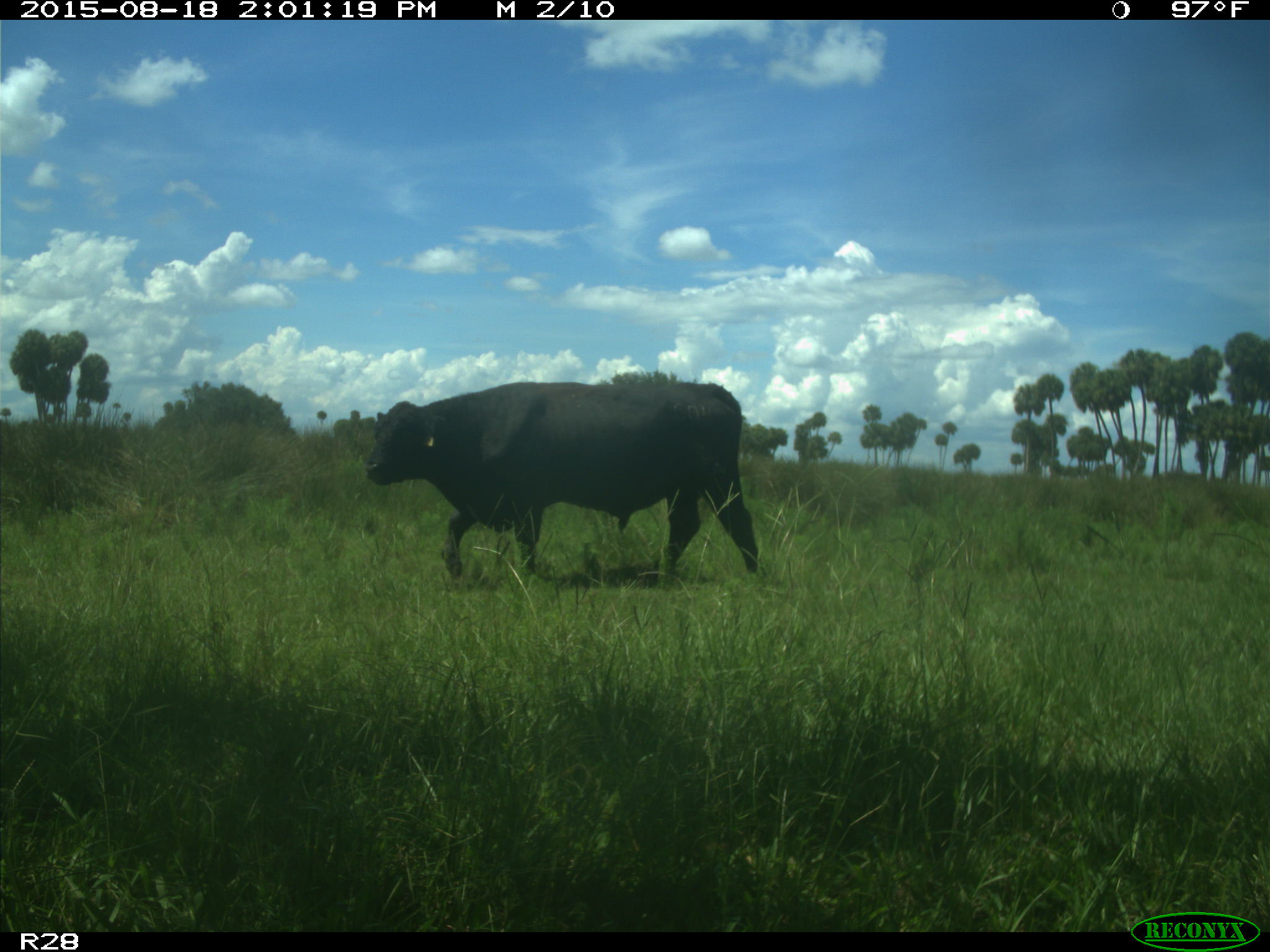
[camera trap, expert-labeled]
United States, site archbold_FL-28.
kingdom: Animalia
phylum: Chordata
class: Mammalia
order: Artiodactyla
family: Bovidae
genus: Bos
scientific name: Bos taurus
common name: domestic cow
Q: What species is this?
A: Bos taurus (domestic cow).